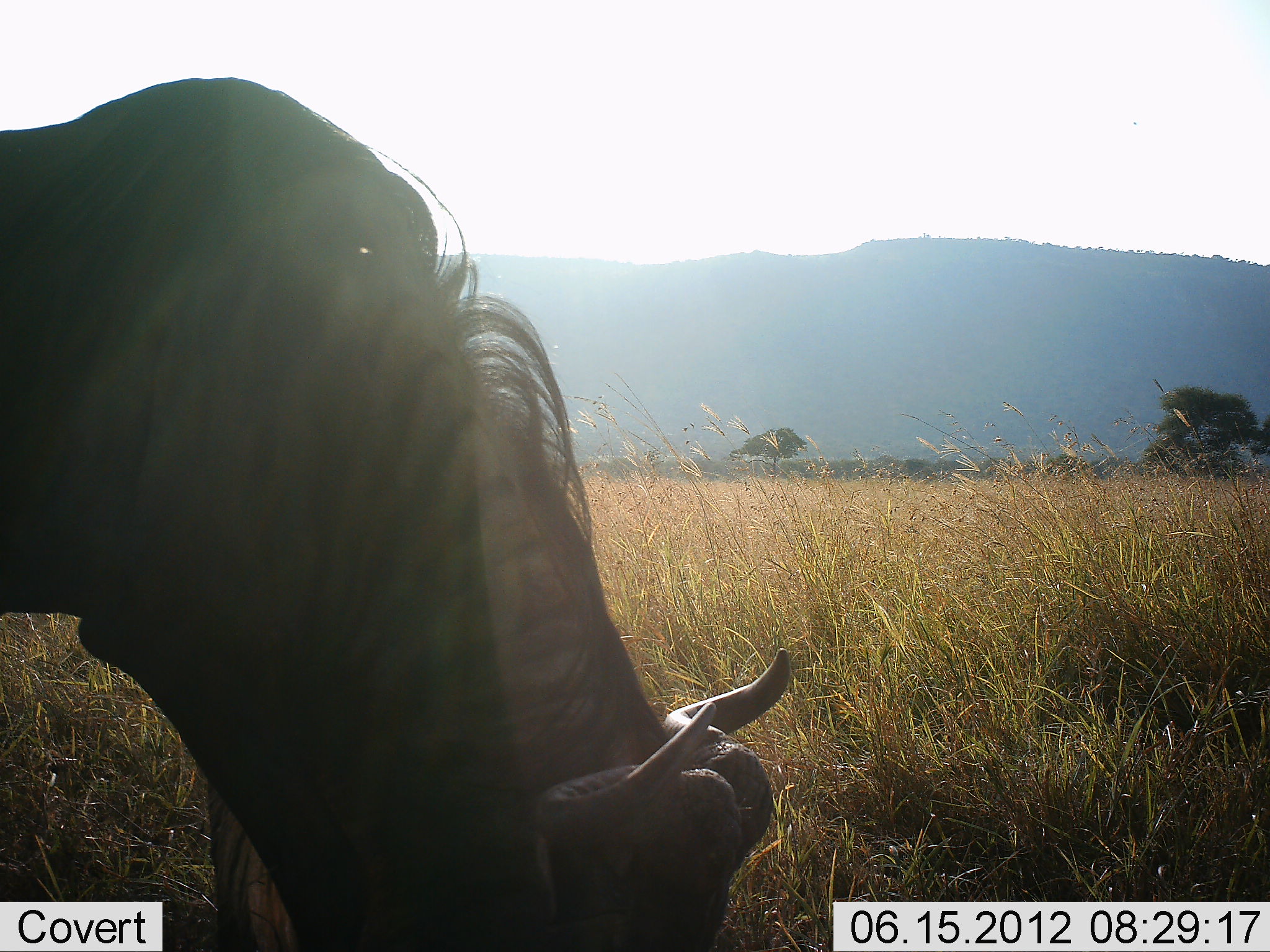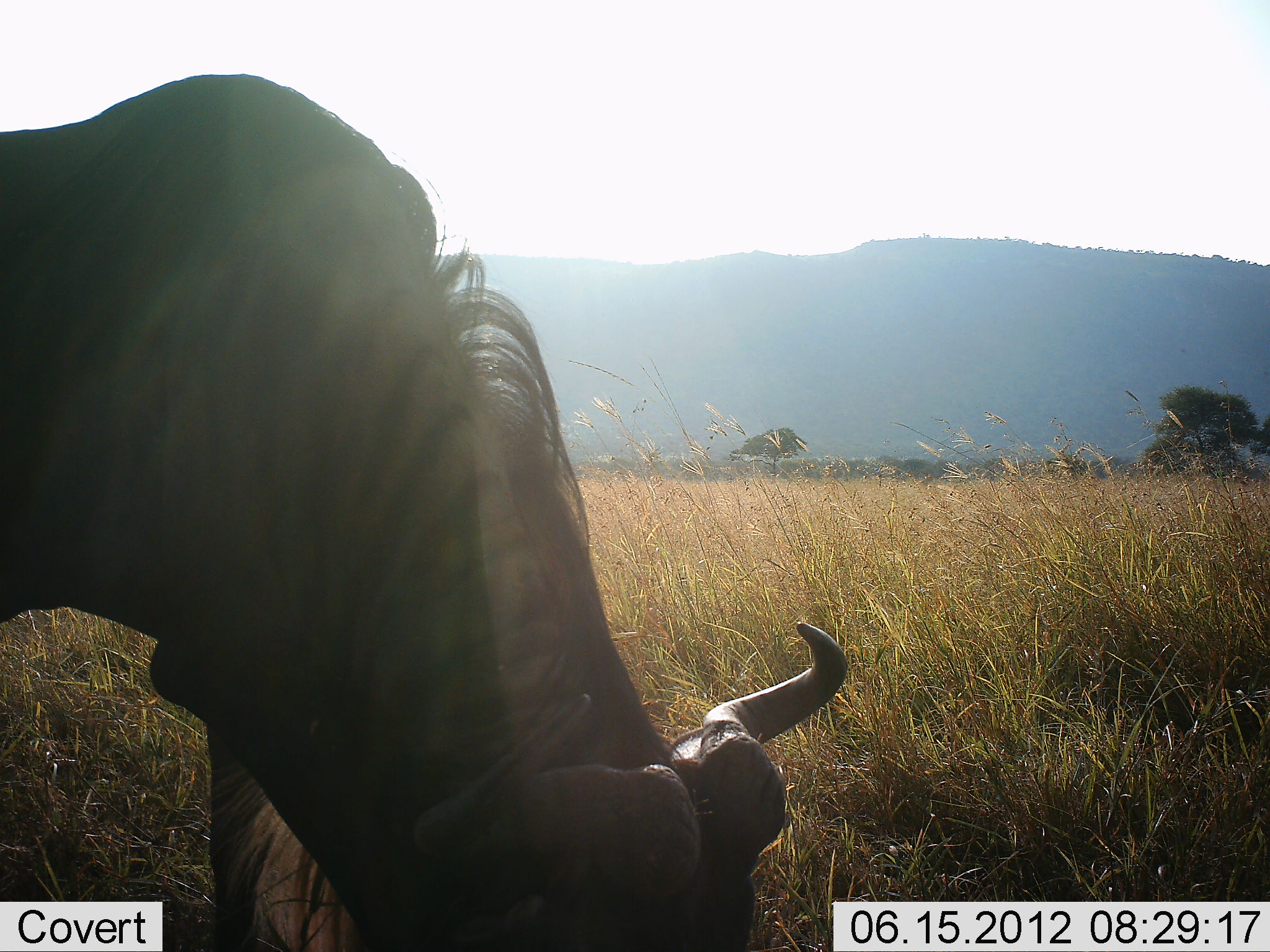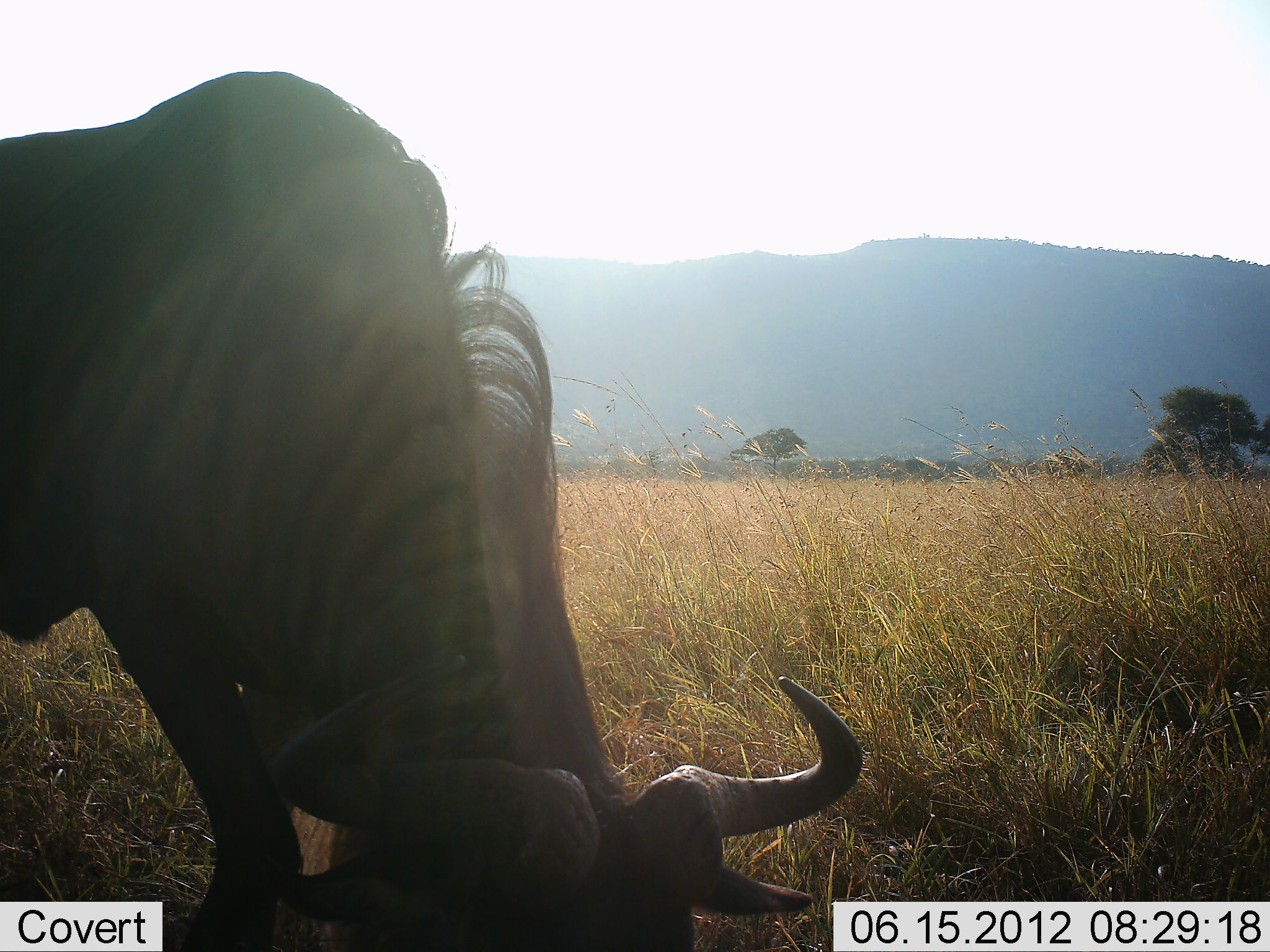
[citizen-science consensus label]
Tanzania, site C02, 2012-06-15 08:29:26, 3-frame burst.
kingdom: Animalia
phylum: Chordata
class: Mammalia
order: Artiodactyla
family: Bovidae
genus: Connochaetes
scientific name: Connochaetes taurinus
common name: blue wildebeest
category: wildebeest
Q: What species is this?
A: Wildebeest (blue wildebeest) (Connochaetes taurinus).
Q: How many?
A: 1.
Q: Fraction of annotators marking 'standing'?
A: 10%.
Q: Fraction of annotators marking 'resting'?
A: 0%.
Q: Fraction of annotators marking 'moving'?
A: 0%.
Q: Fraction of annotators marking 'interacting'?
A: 0%.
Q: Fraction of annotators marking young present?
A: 0%.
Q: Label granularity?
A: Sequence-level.